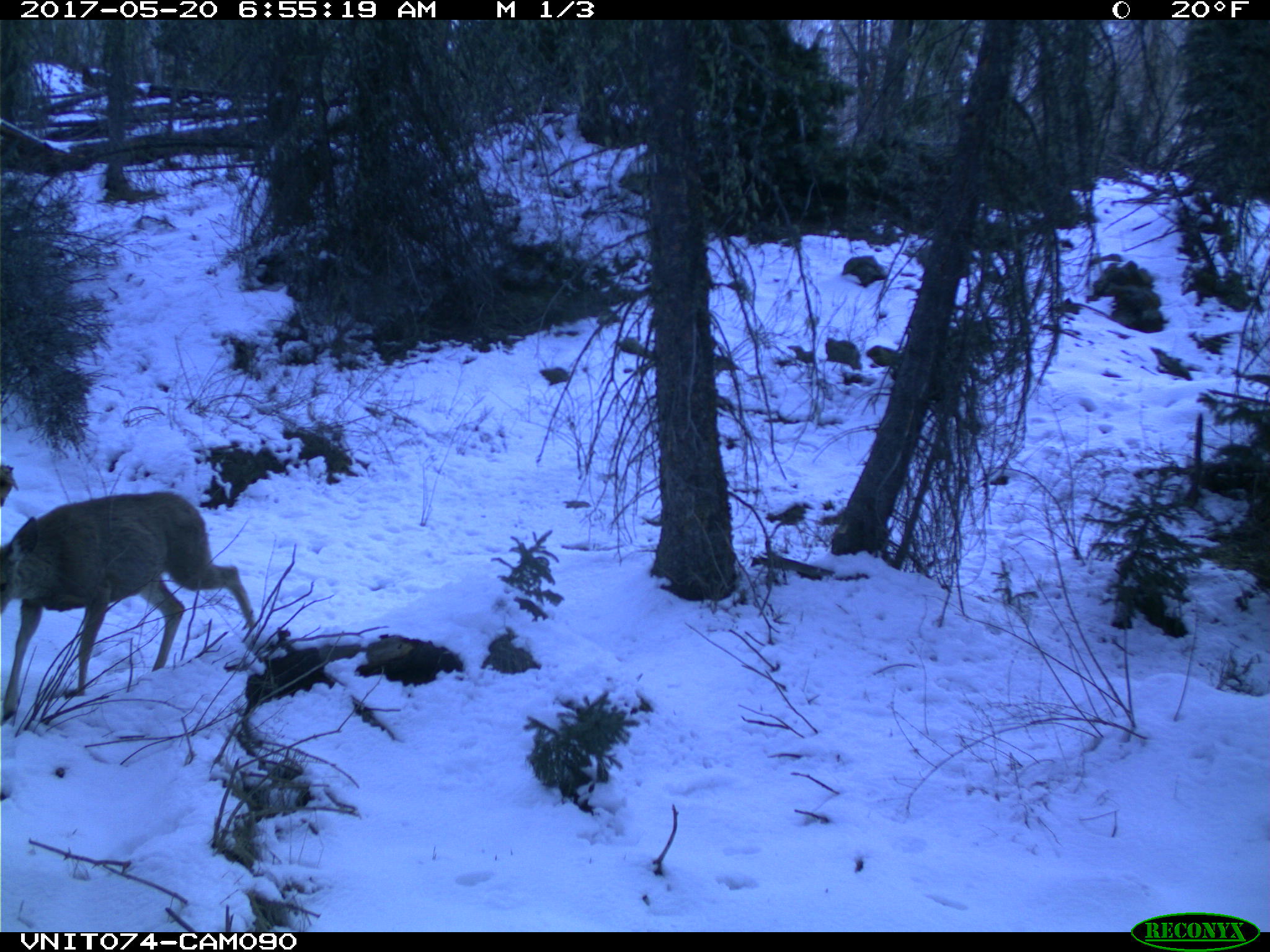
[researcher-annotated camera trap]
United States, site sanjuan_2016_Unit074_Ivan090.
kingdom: Animalia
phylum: Chordata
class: Mammalia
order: Artiodactyla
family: Cervidae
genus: Odocoileus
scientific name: Odocoileus hemionus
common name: mule deer